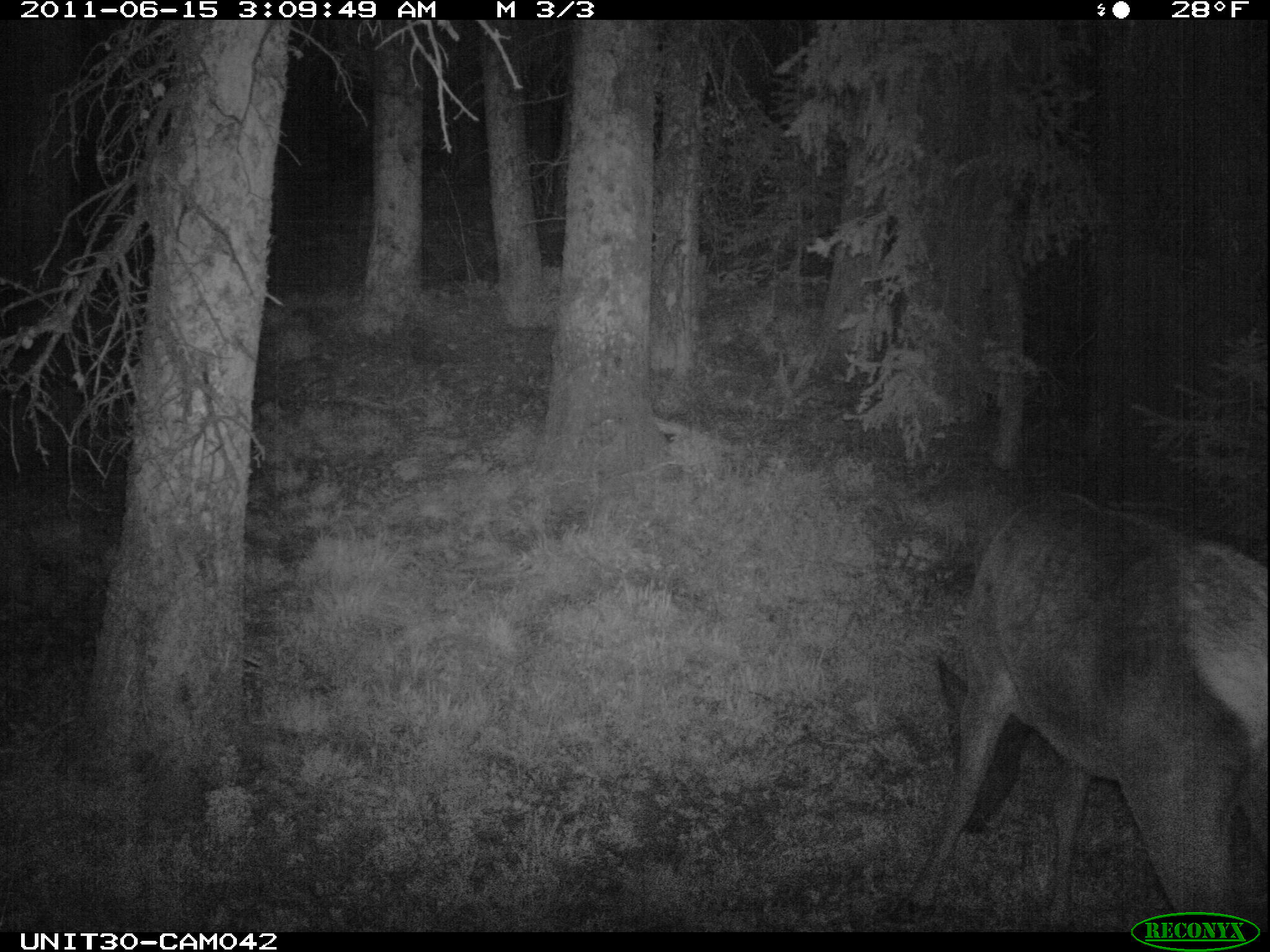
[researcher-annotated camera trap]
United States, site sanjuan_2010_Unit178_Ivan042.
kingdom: Animalia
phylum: Chordata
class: Mammalia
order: Artiodactyla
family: Cervidae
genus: Cervus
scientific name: Cervus elaphus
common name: red deer